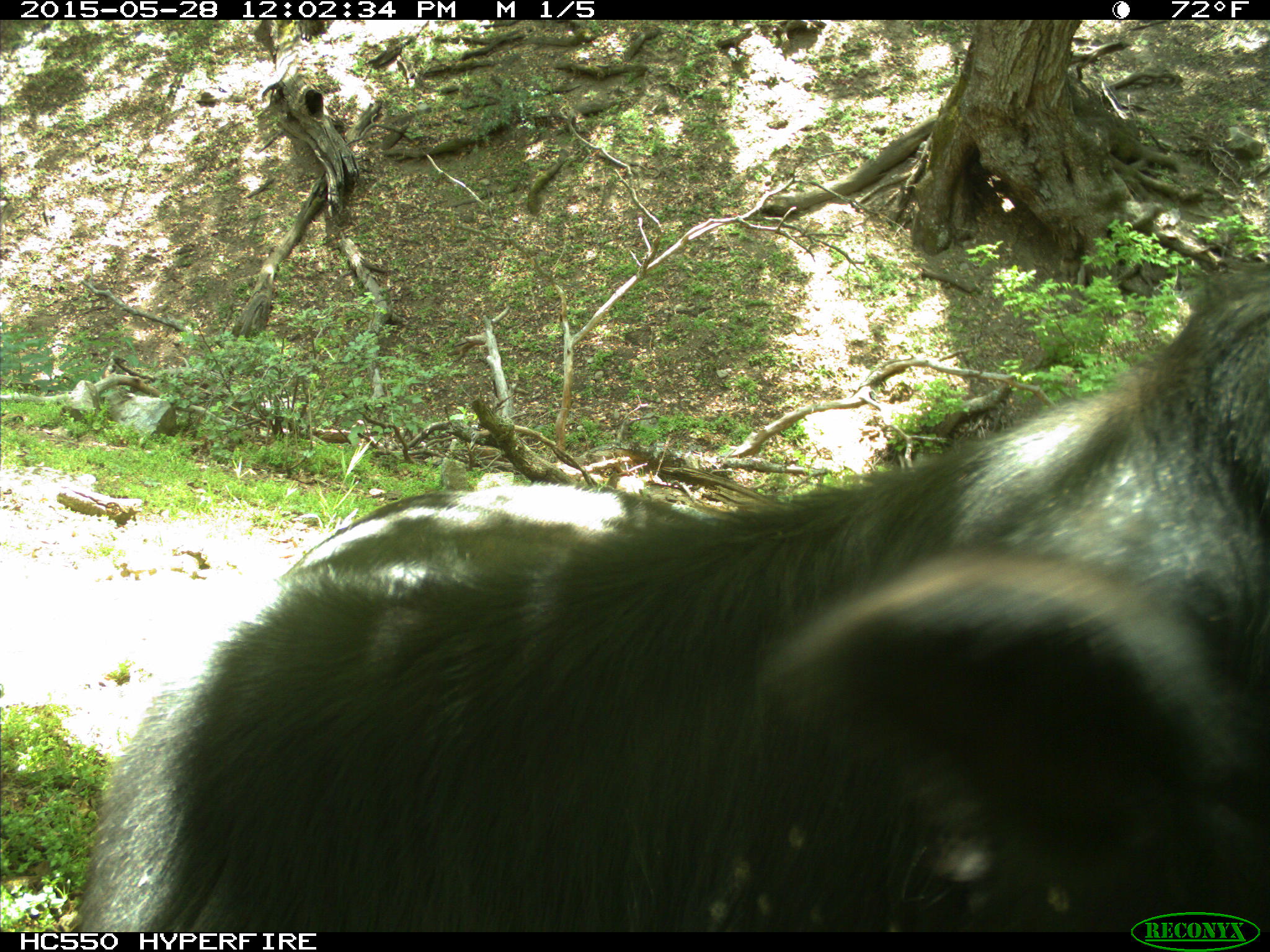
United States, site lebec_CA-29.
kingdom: Animalia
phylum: Chordata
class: Mammalia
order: Artiodactyla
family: Bovidae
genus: Bos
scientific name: Bos taurus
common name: domestic cow